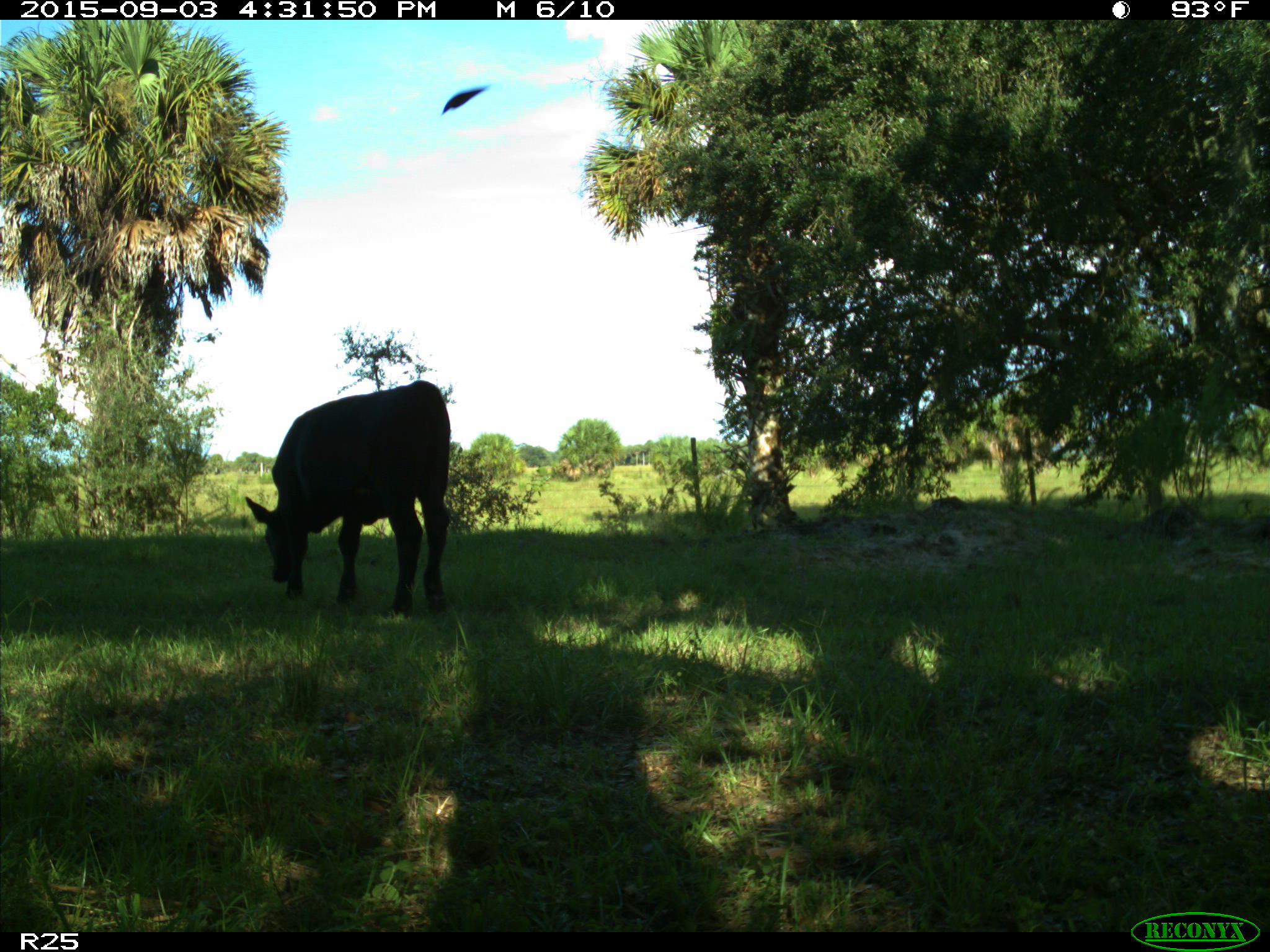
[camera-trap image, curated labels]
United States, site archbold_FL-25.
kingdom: Animalia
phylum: Chordata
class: Mammalia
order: Artiodactyla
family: Bovidae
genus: Bos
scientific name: Bos taurus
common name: domestic cow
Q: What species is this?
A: Bos taurus (domestic cow).